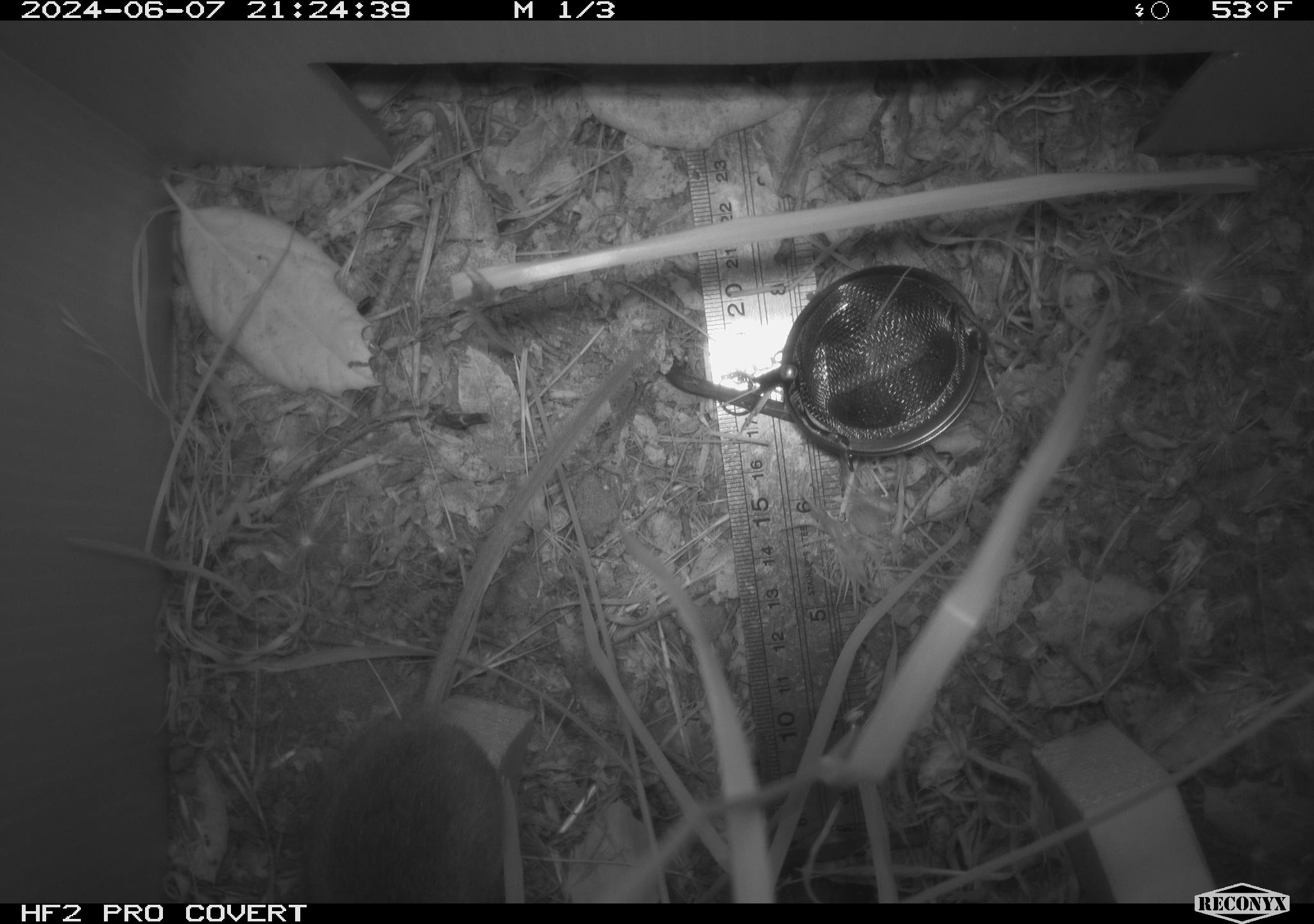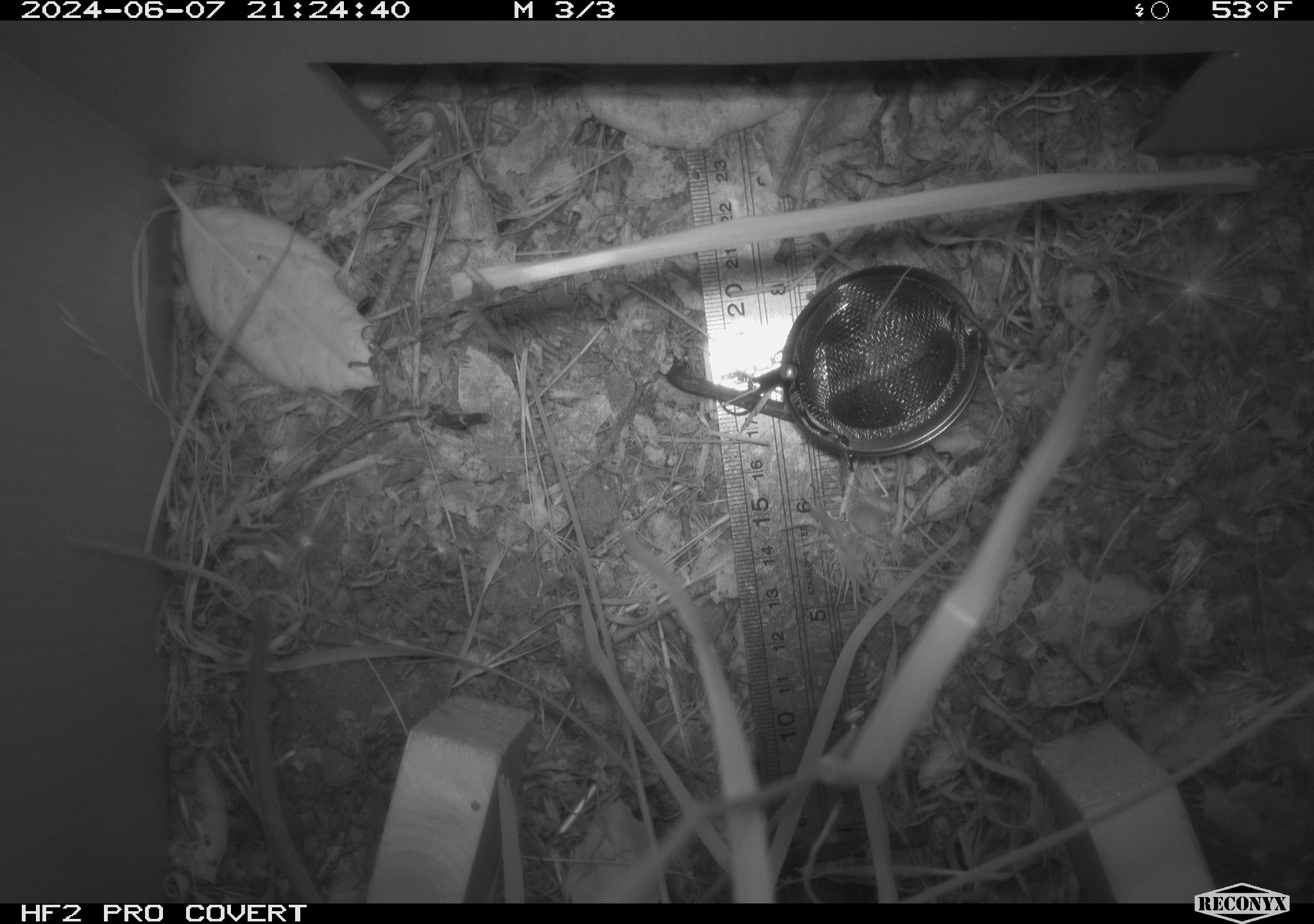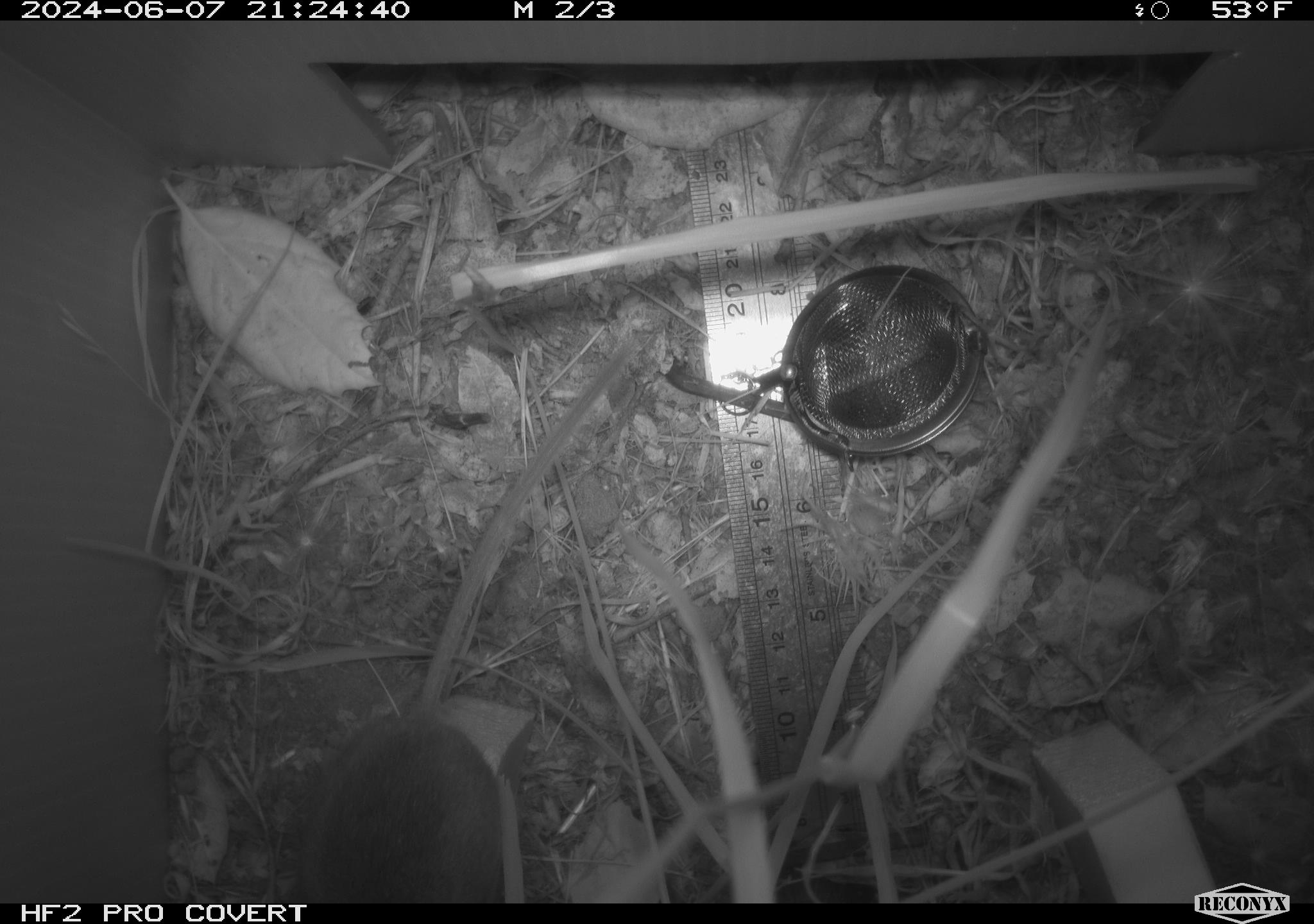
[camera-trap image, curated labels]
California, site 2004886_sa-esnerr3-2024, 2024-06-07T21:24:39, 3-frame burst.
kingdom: Animalia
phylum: Chordata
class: Mammalia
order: Rodentia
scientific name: Rodentia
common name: rodent